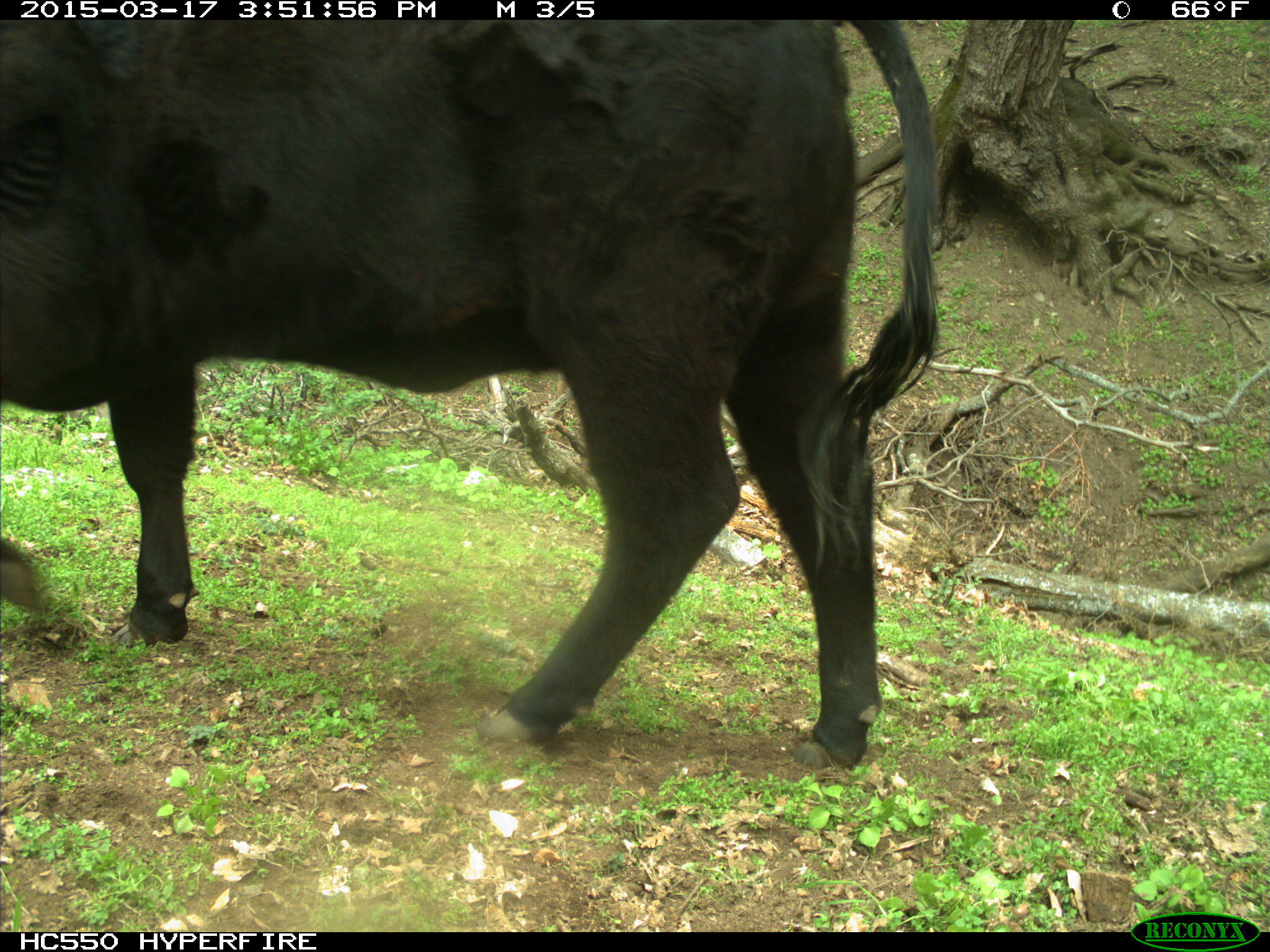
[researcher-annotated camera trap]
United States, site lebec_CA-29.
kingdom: Animalia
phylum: Chordata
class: Mammalia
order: Artiodactyla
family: Bovidae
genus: Bos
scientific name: Bos taurus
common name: domestic cow